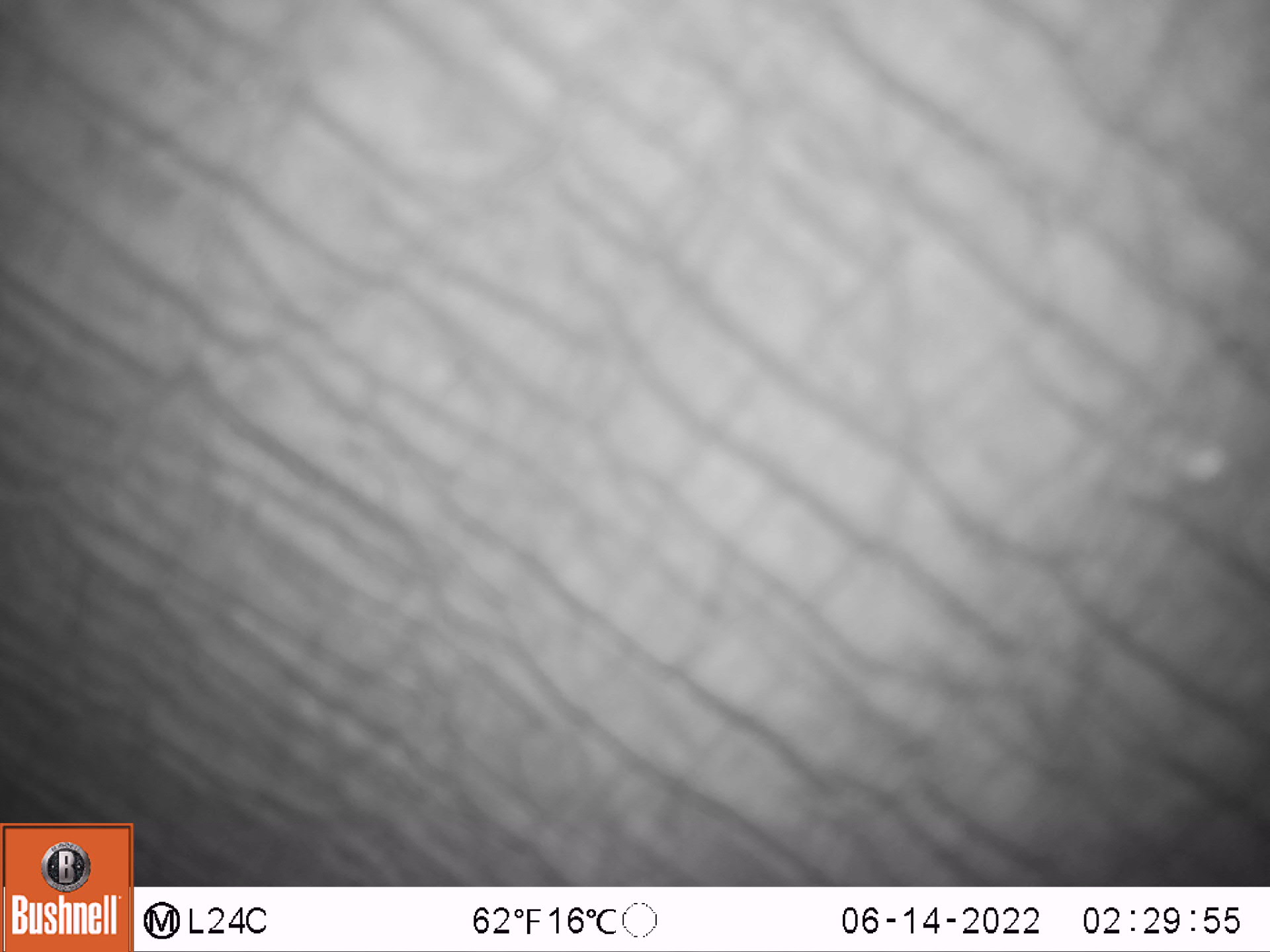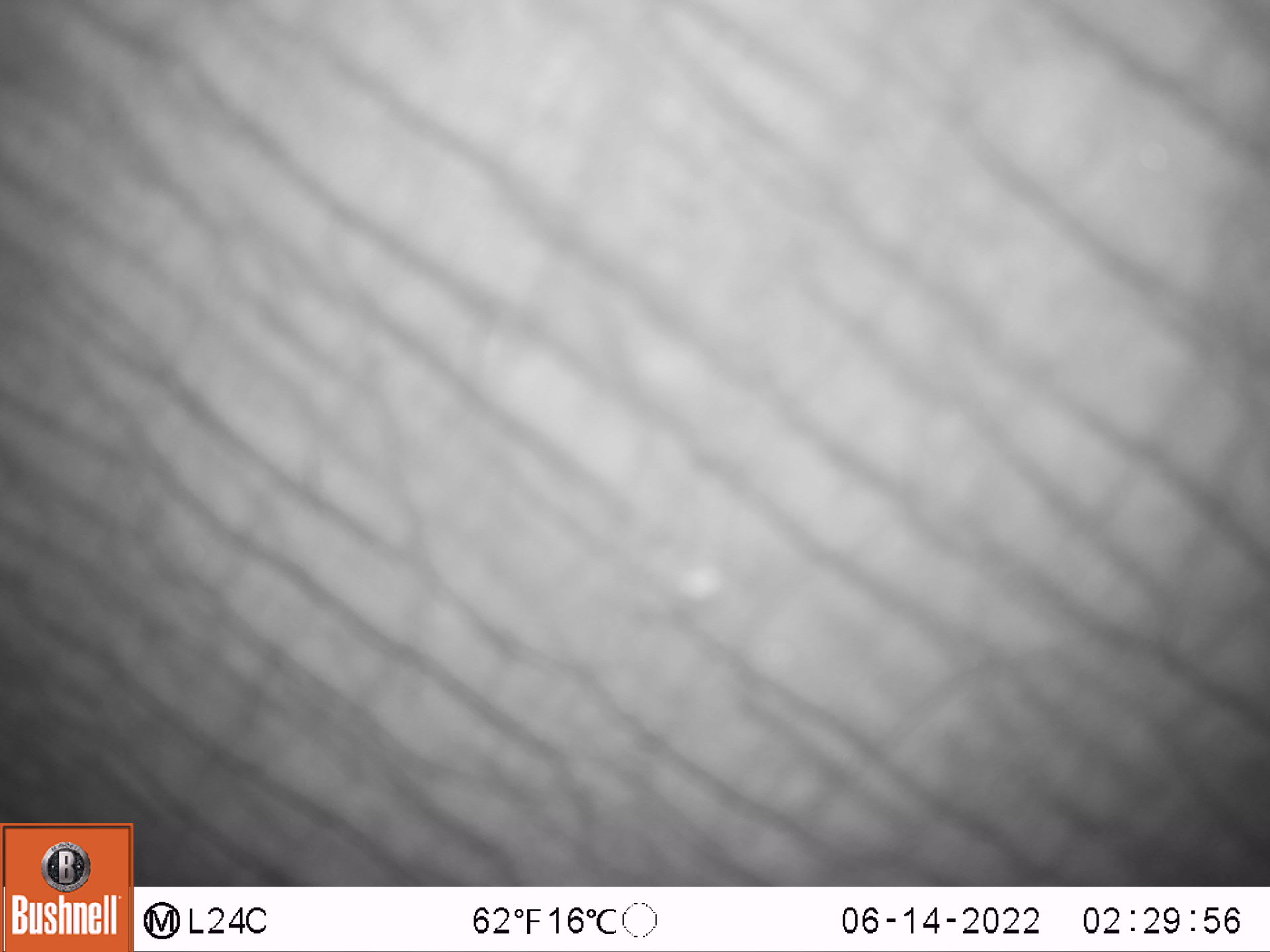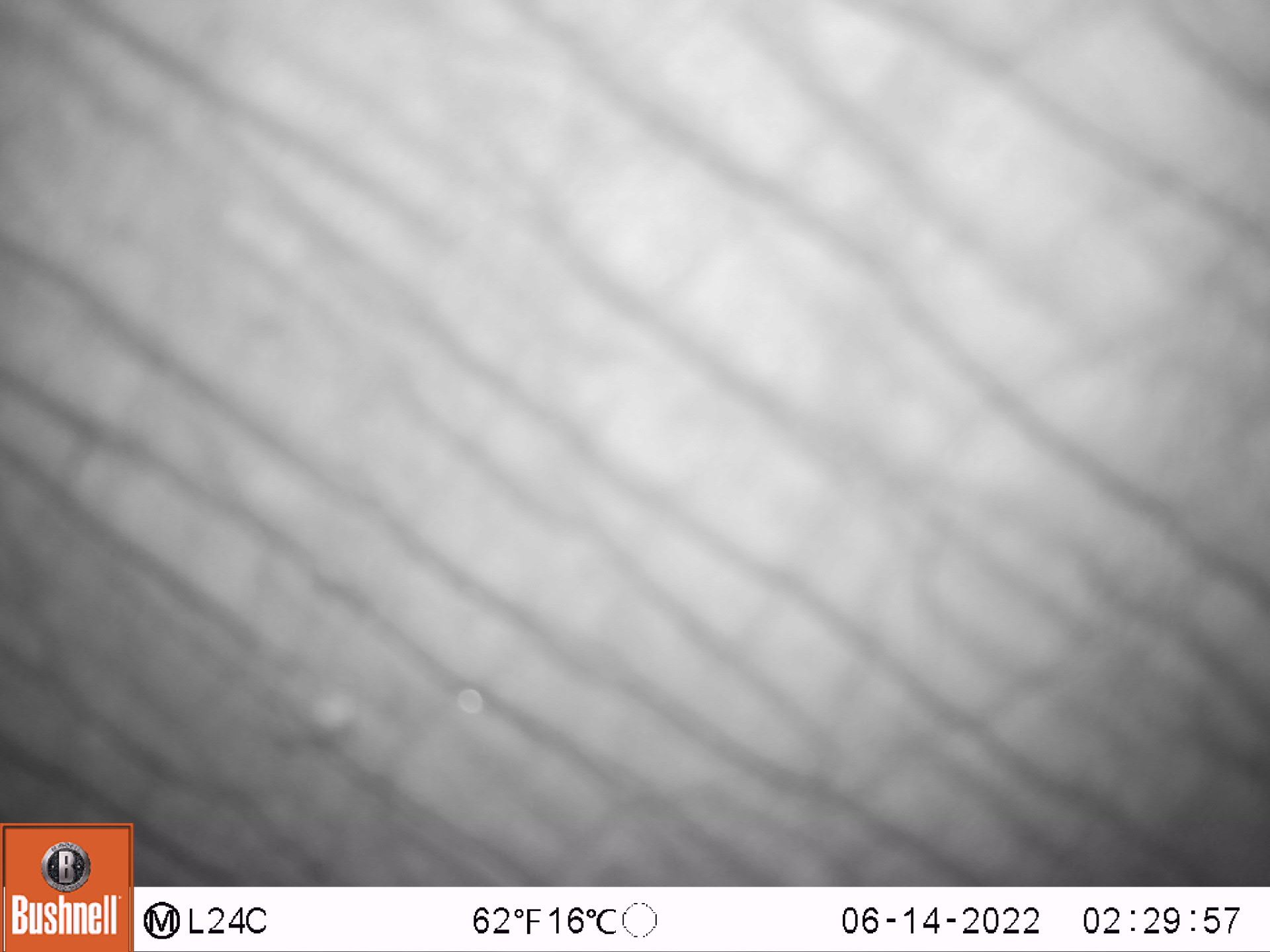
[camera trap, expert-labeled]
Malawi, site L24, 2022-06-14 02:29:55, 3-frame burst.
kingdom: Animalia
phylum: Chordata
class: Mammalia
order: Proboscidea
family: Elephantidae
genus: Loxodonta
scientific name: Loxodonta africana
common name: african savanna elephant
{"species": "african savanna elephant (Loxodonta africana)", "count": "1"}